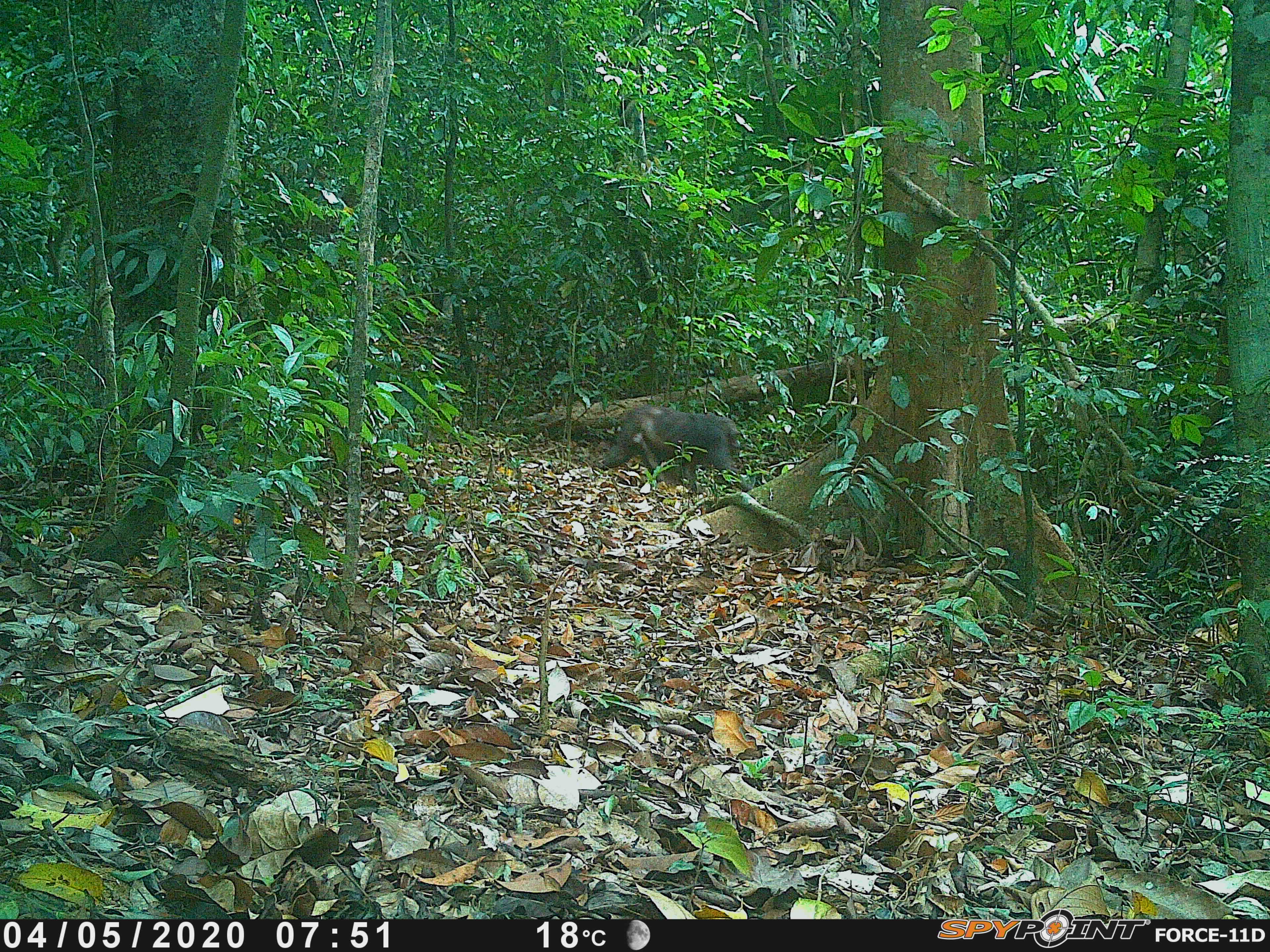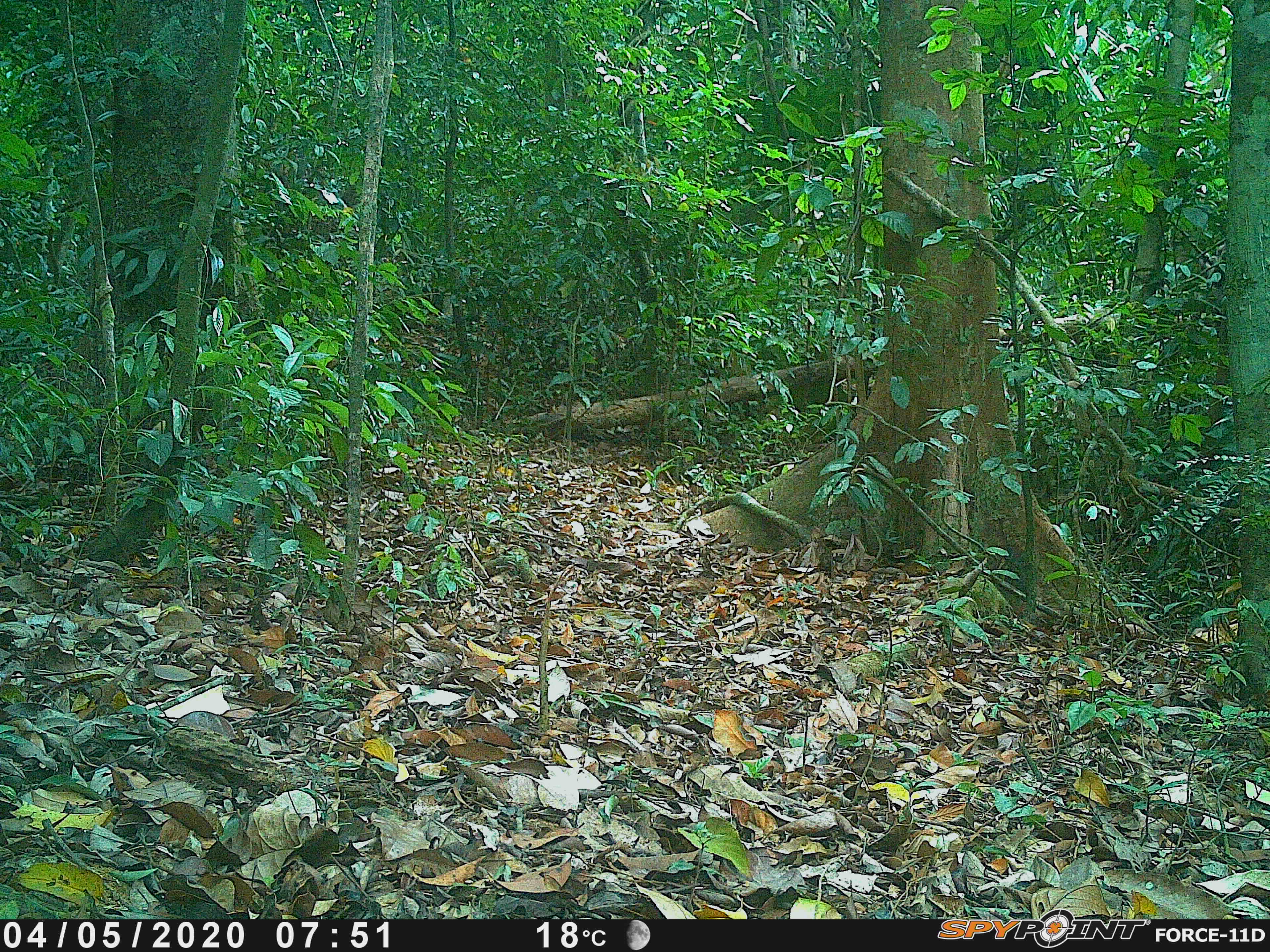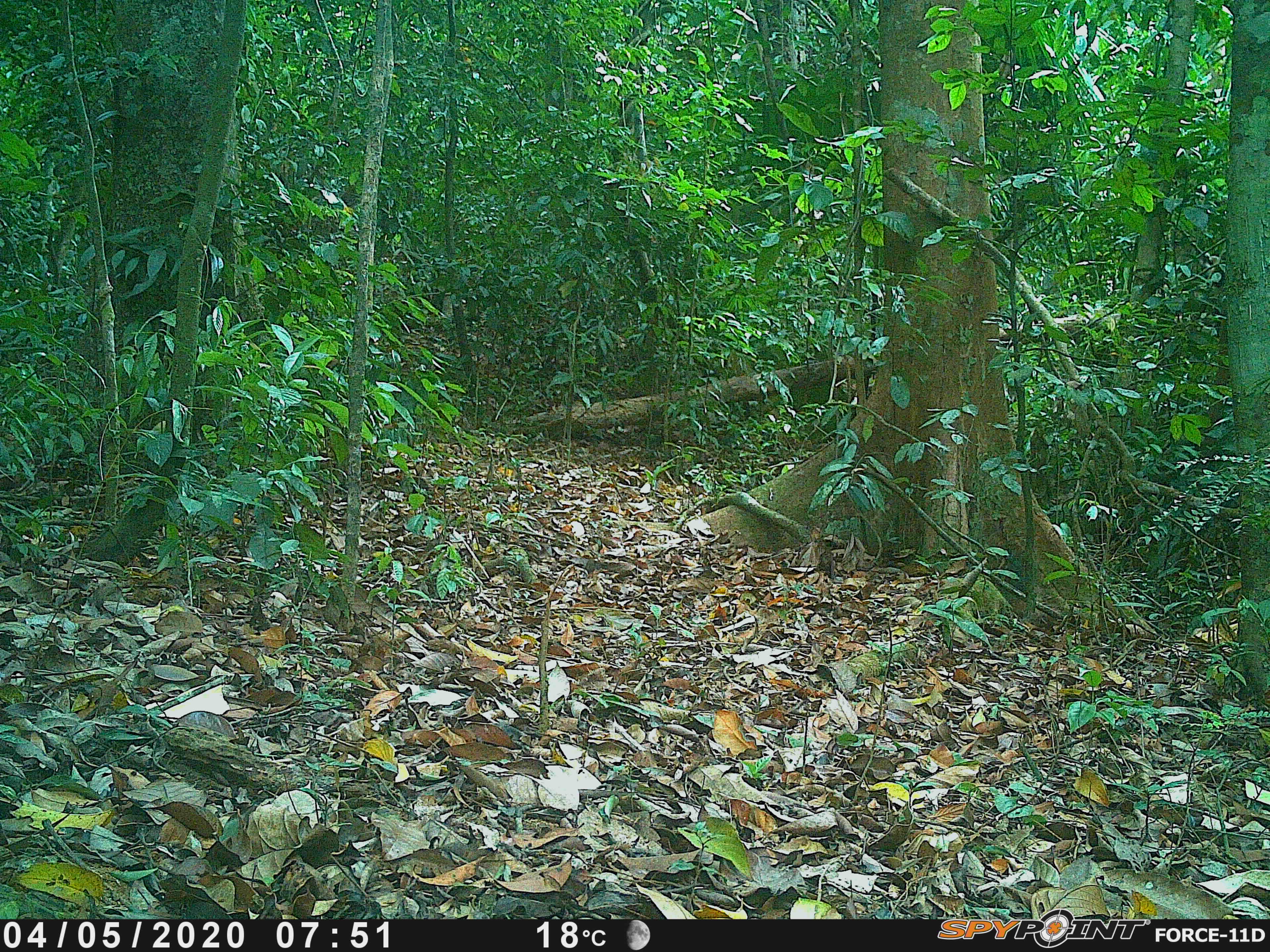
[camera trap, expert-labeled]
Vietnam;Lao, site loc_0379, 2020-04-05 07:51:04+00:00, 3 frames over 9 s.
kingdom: Animalia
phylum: Chordata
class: Mammalia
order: Primates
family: Cercopithecidae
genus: Macaca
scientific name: Macaca arctoides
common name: stump-tailed macaque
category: stump tailed macaque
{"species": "stump tailed macaque (stump-tailed macaque) (Macaca arctoides)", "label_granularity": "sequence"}